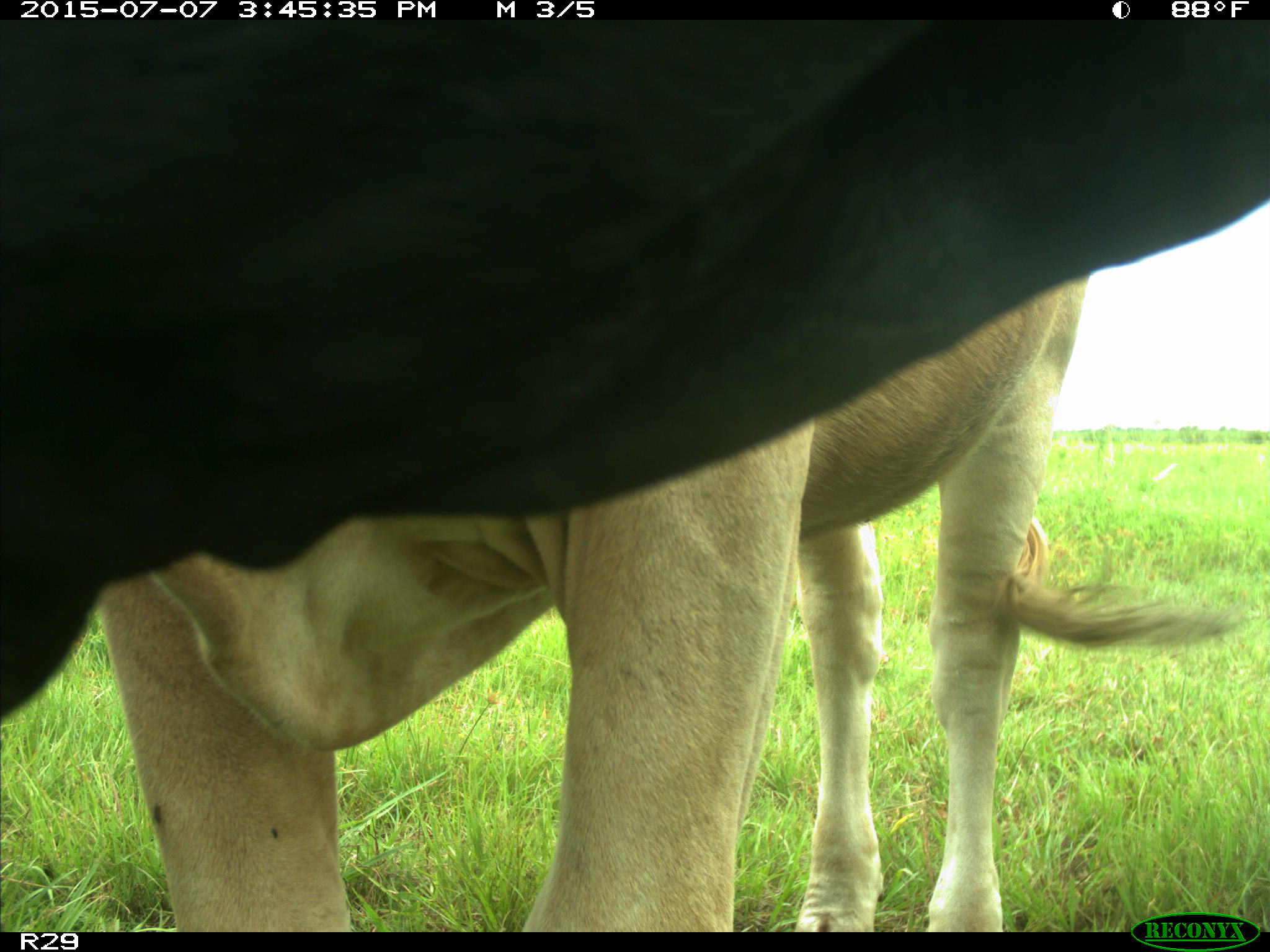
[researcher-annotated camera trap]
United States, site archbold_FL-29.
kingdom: Animalia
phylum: Chordata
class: Mammalia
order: Artiodactyla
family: Bovidae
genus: Bos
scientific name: Bos taurus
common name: domestic cow